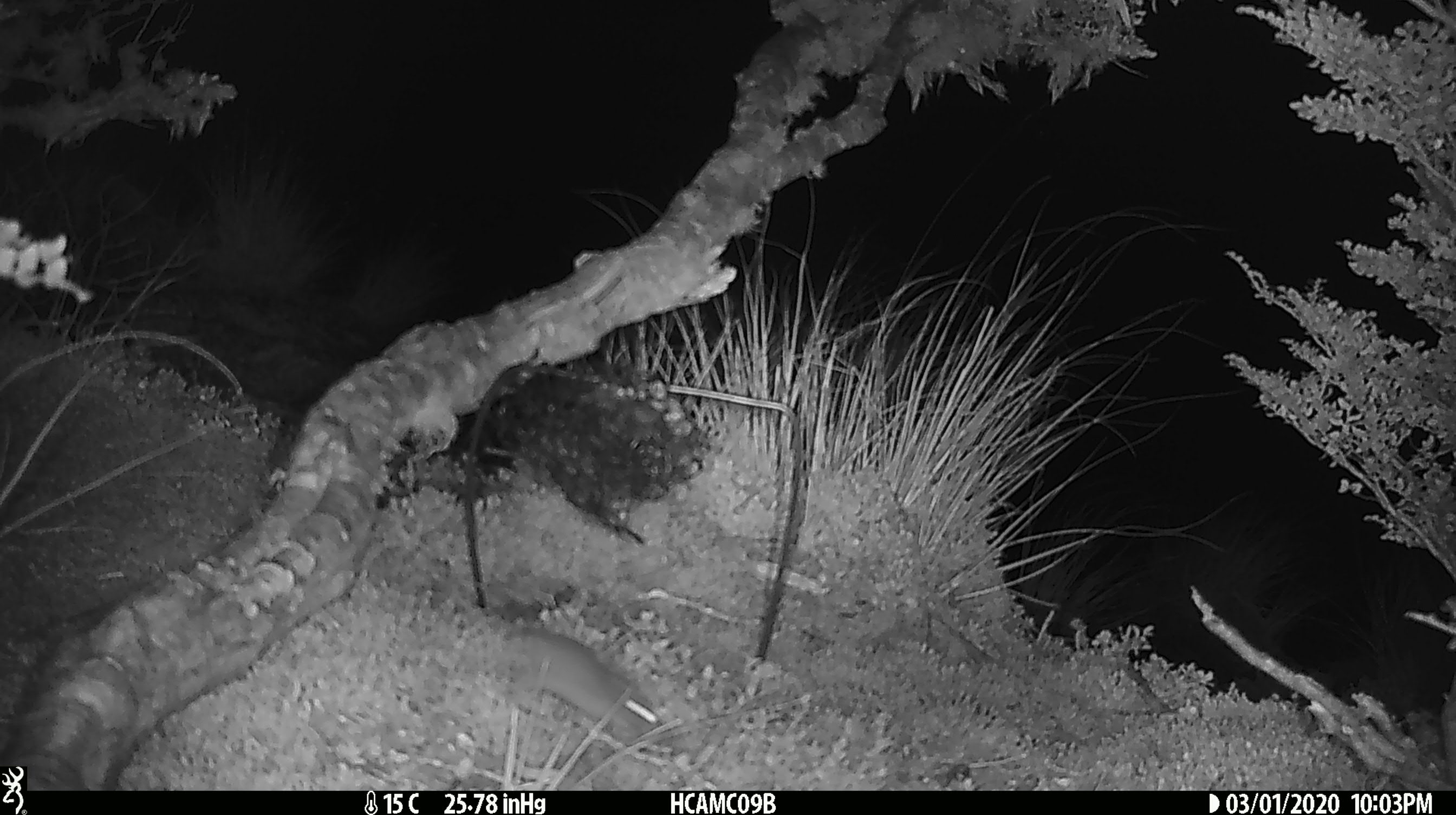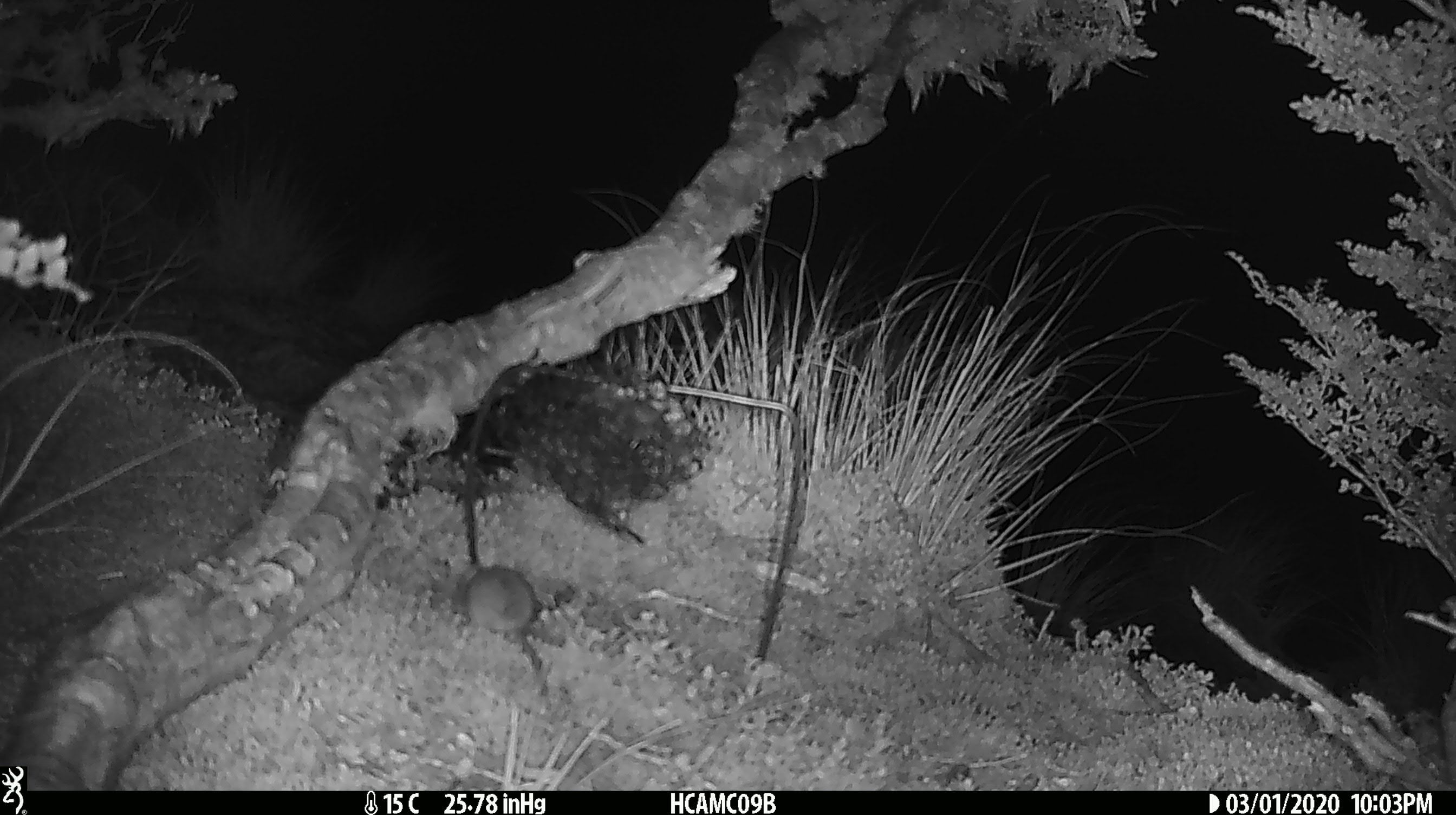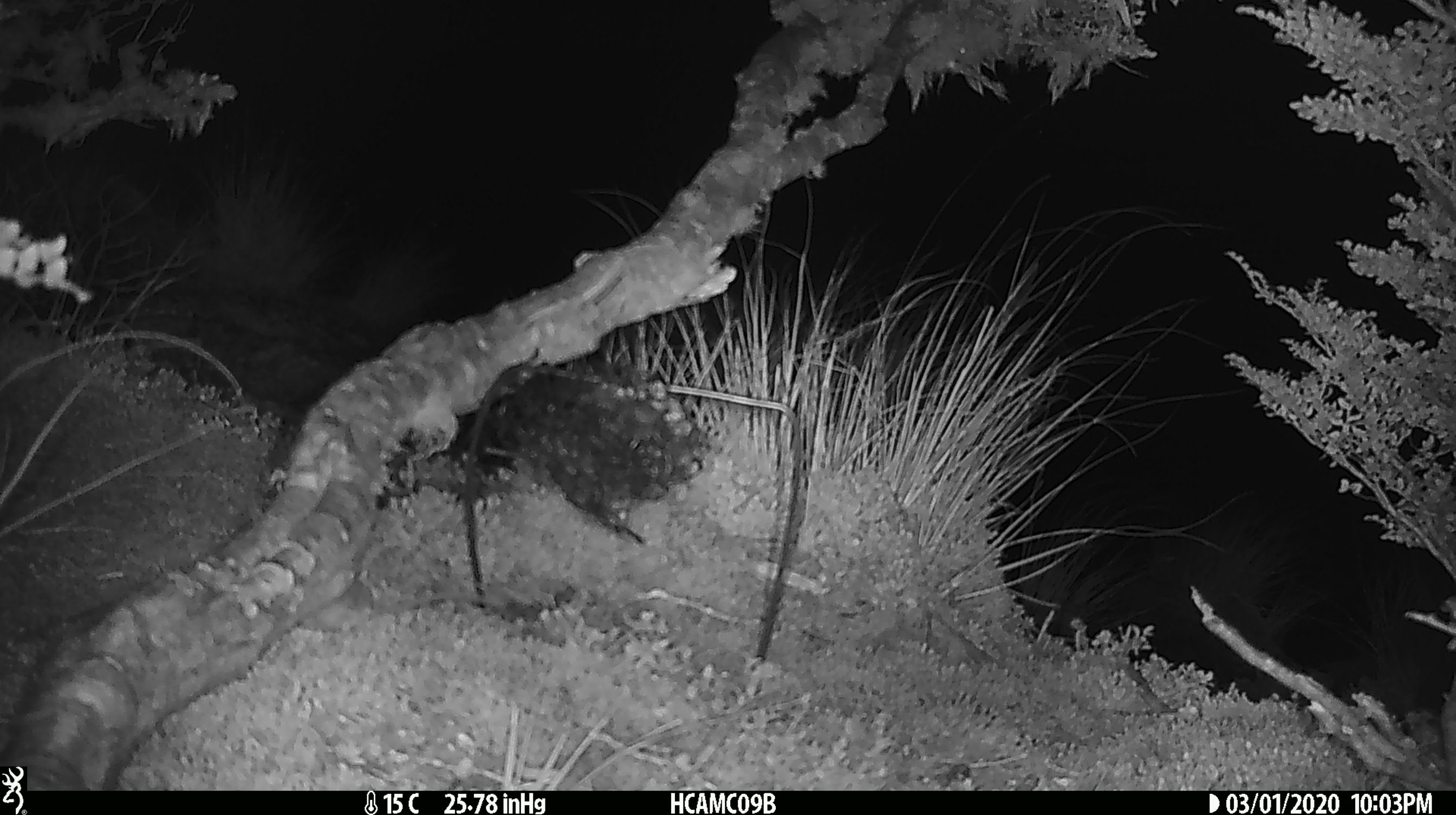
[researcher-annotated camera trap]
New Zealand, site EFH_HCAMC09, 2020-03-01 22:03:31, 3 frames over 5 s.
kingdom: Animalia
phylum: Chordata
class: Mammalia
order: Rodentia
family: Muridae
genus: Mus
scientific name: Mus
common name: mouse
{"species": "mouse (Mus)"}